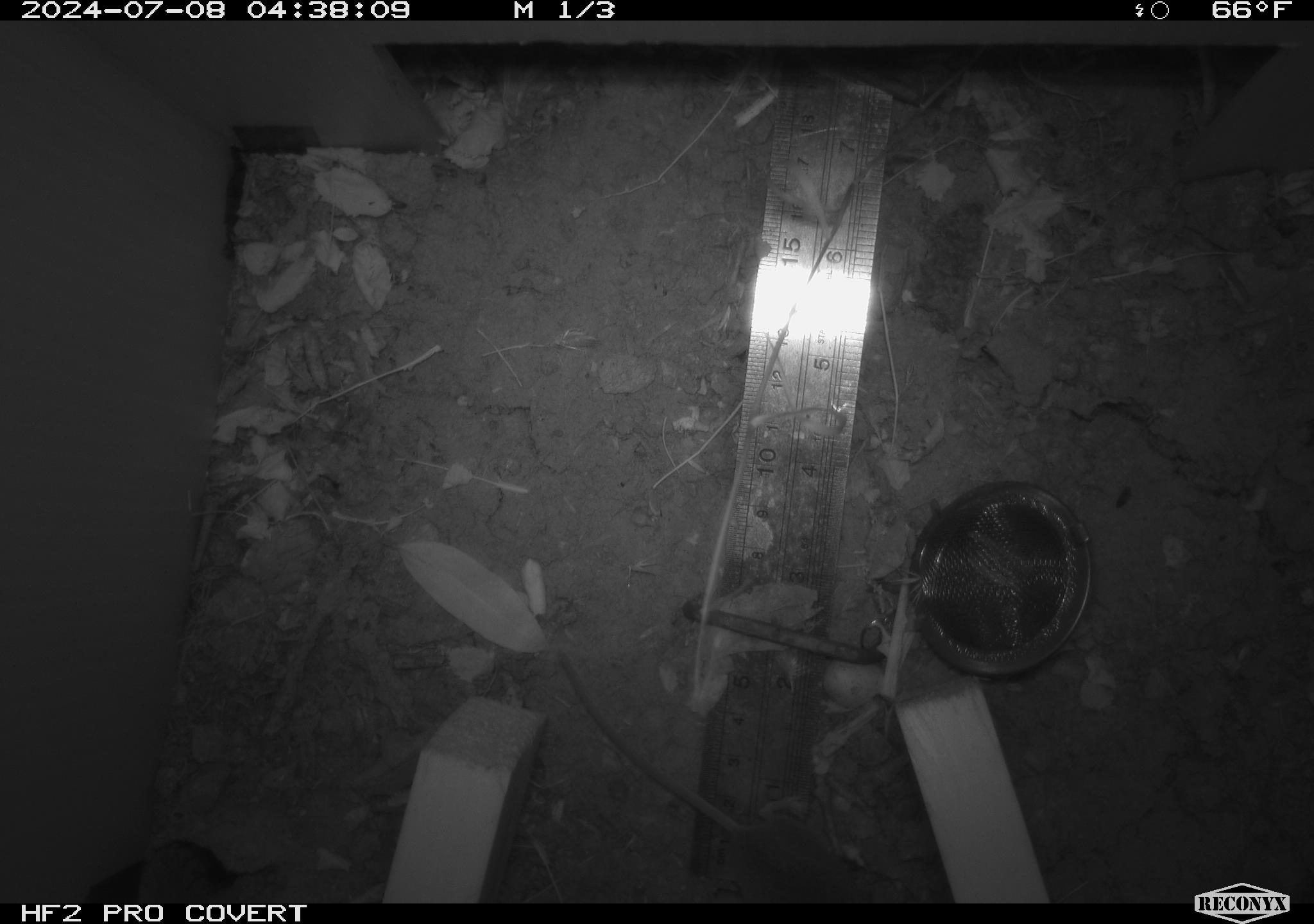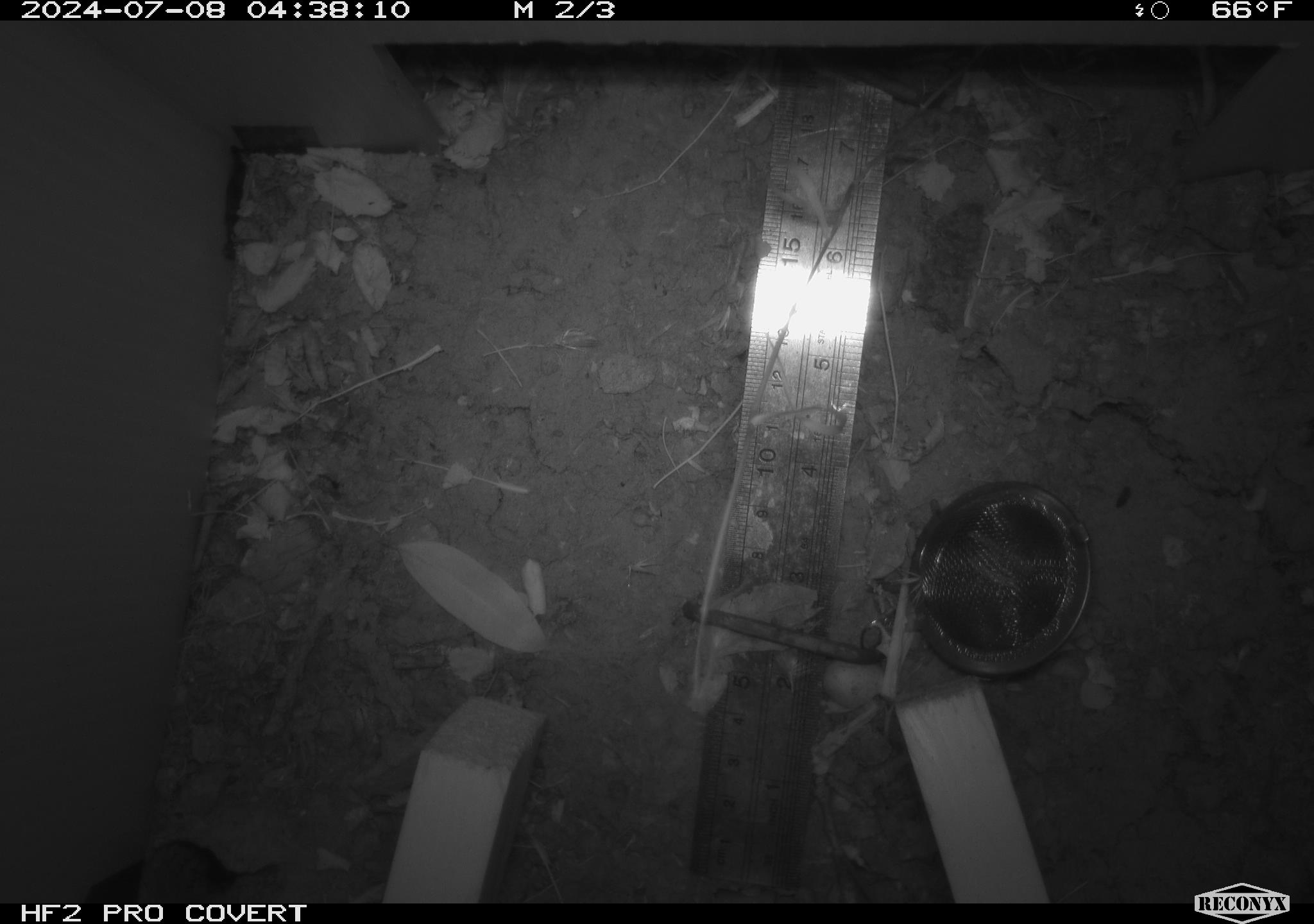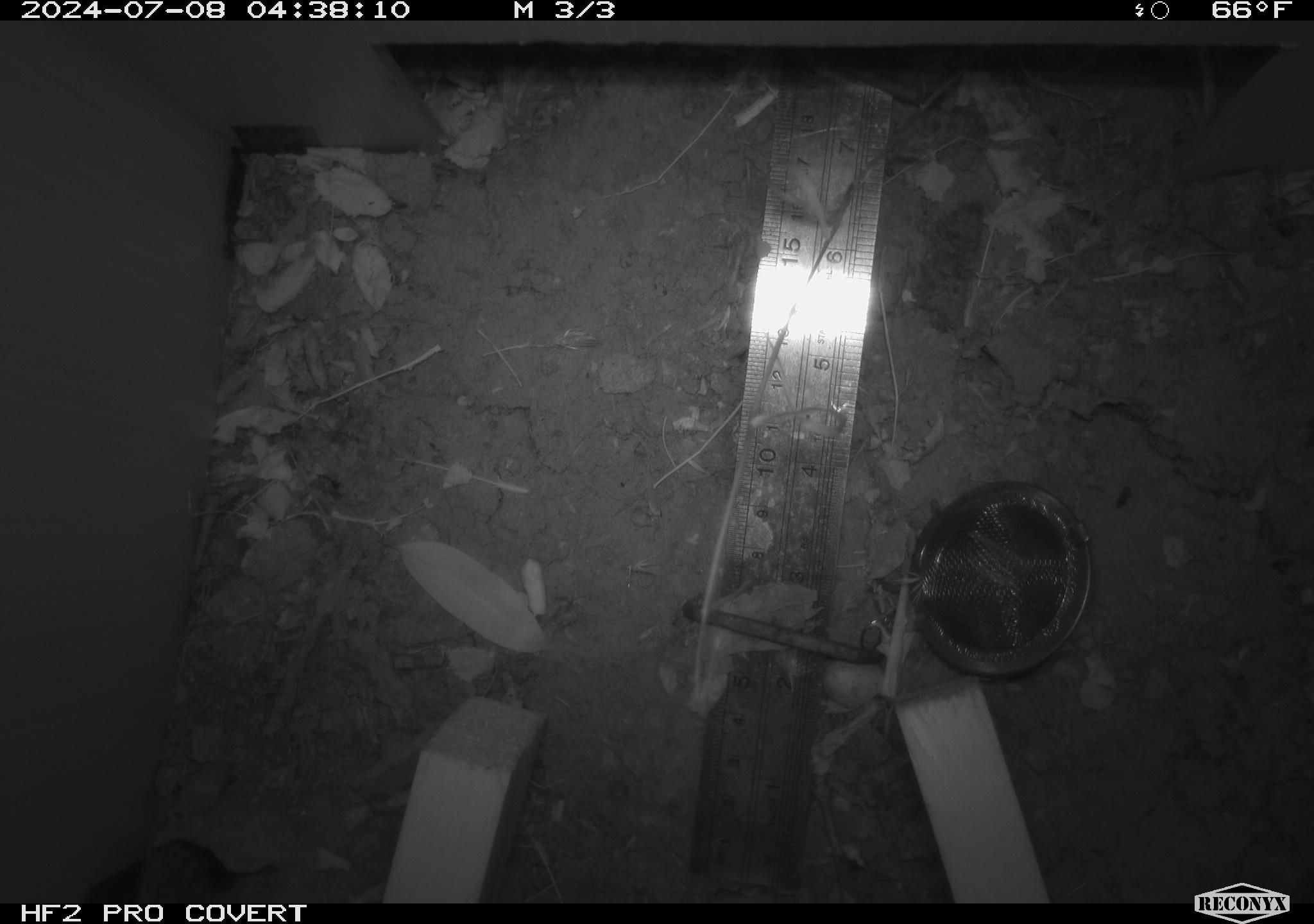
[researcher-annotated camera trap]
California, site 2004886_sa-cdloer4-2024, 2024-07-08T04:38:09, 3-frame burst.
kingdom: Animalia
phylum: Chordata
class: Mammalia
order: Rodentia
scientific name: Rodentia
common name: rodent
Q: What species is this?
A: Rodent (Rodentia).